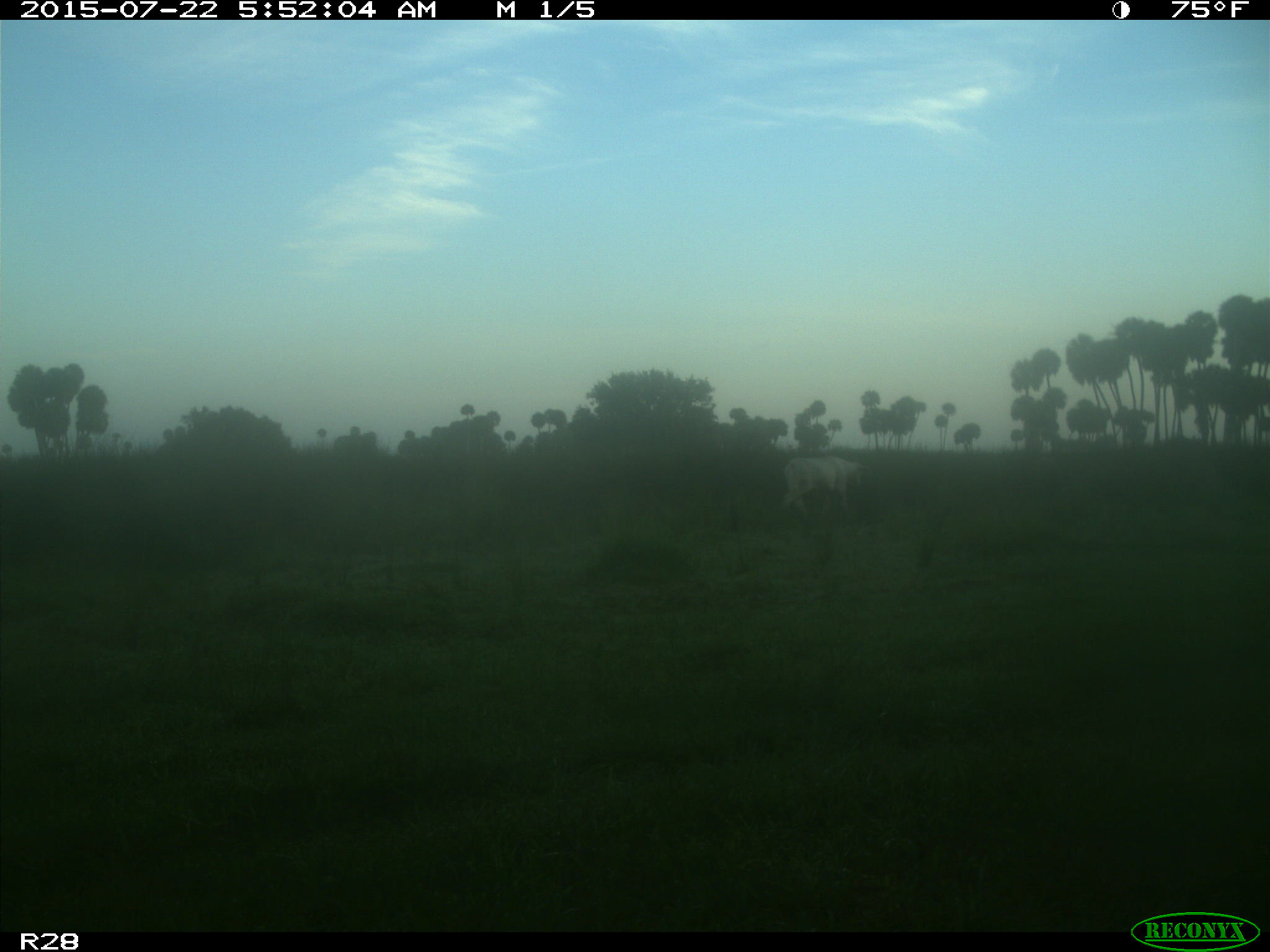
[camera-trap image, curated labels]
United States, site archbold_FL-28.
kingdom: Animalia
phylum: Chordata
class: Mammalia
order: Artiodactyla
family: Bovidae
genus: Bos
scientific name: Bos taurus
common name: domestic cow